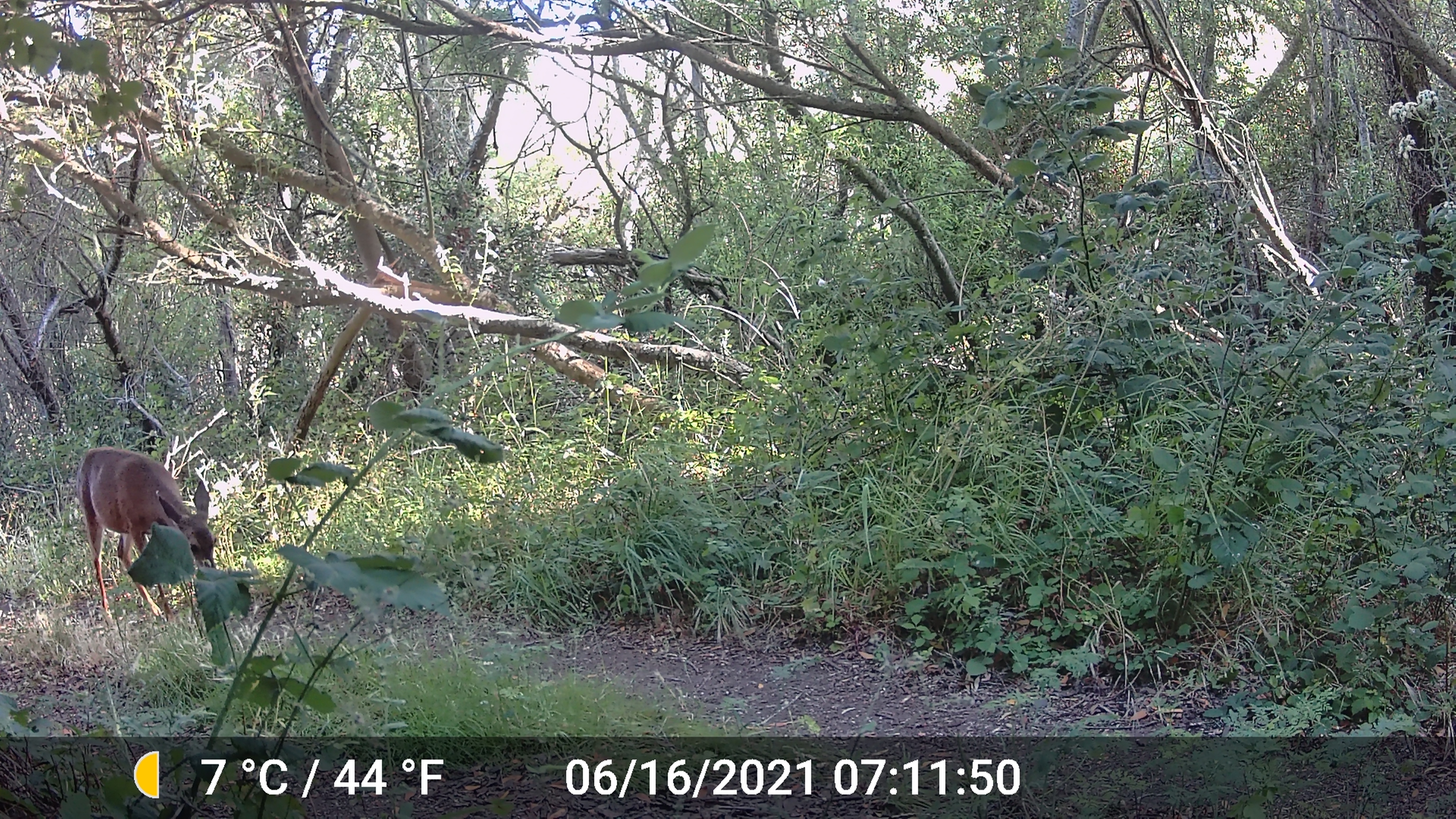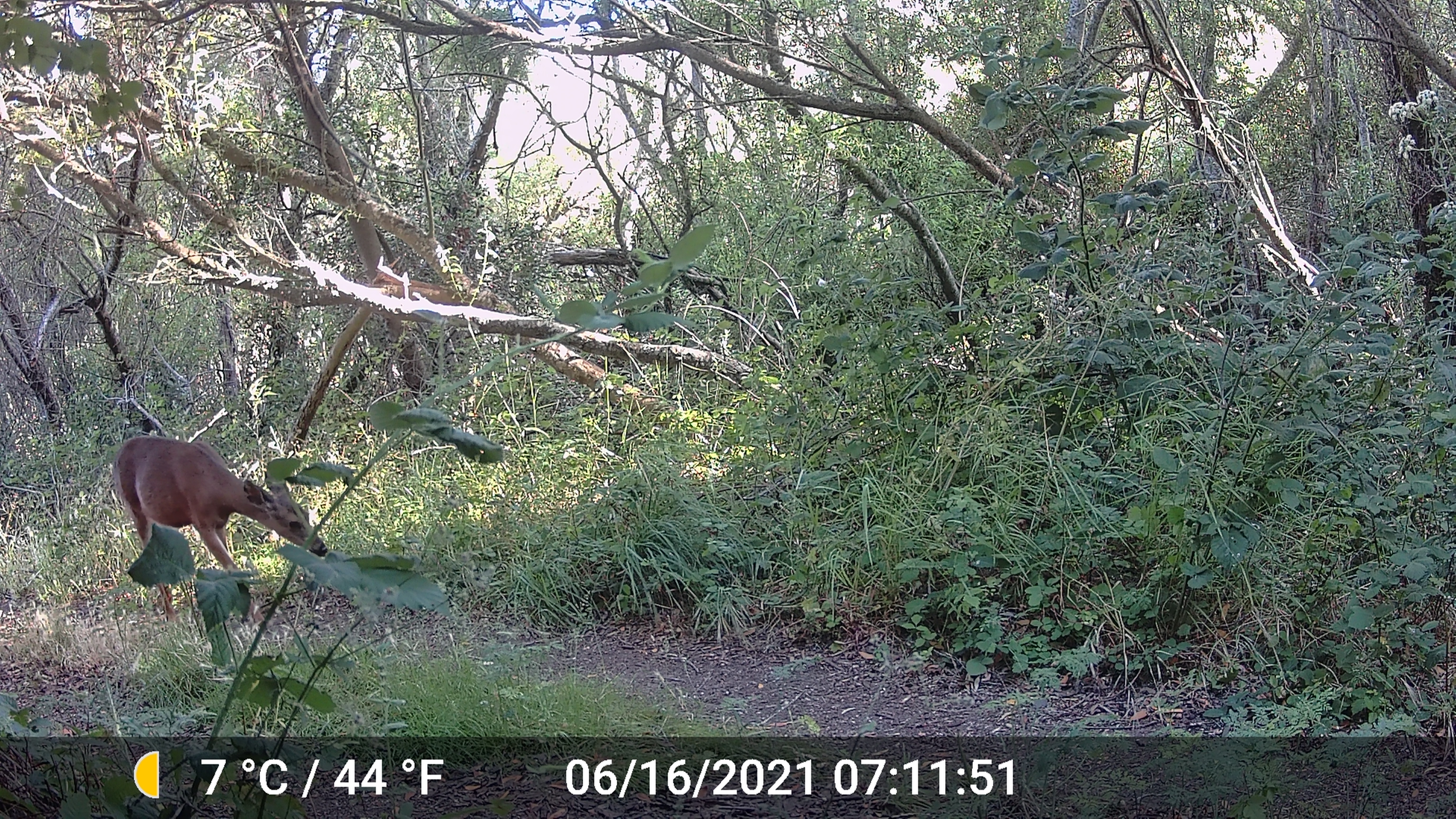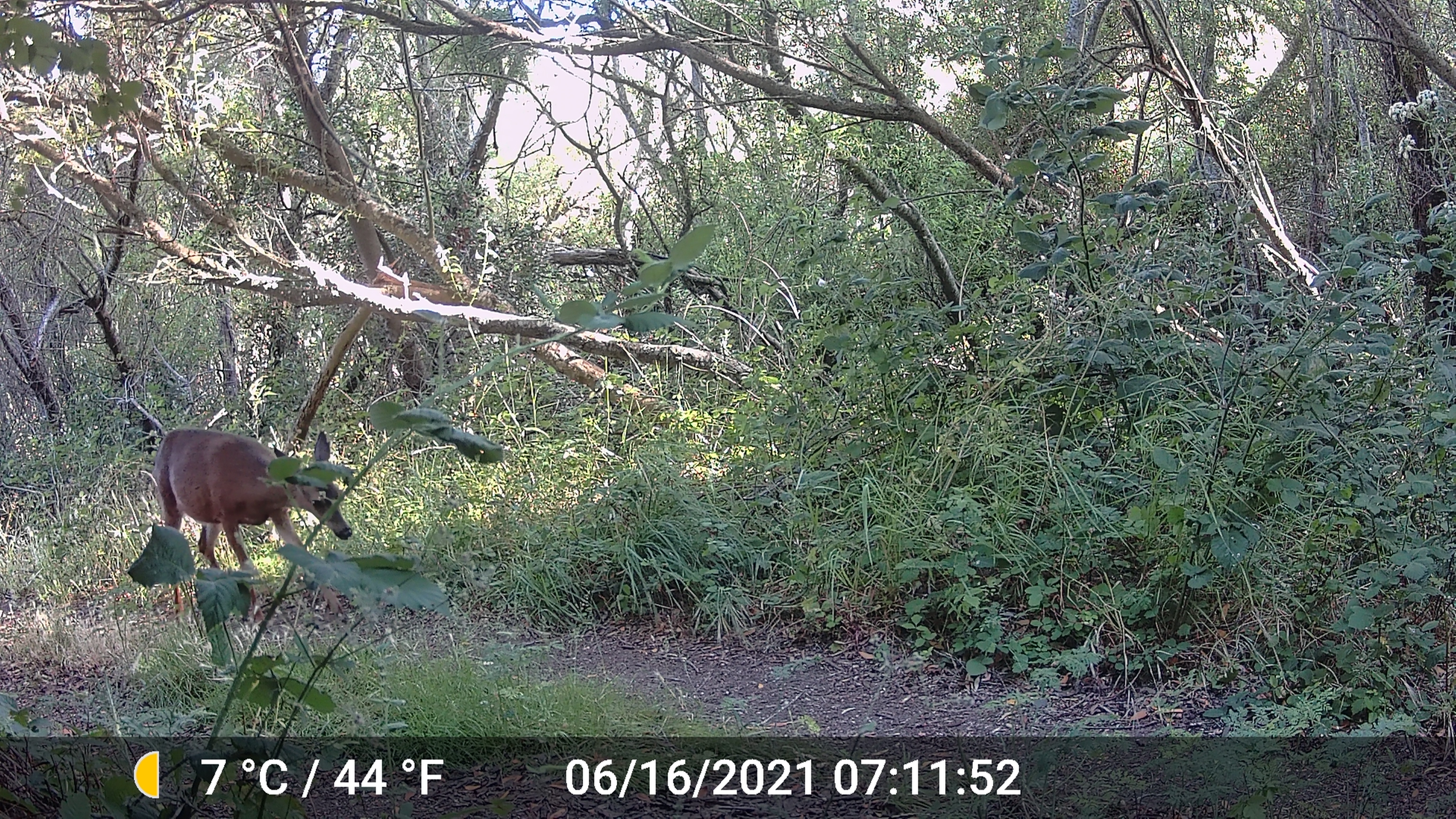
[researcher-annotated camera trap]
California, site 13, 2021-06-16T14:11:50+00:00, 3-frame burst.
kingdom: Animalia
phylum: Chordata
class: Mammalia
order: Artiodactyla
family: Cervidae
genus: Odocoileus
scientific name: Odocoileus hemionus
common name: mule deer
Mule deer (Odocoileus hemionus).